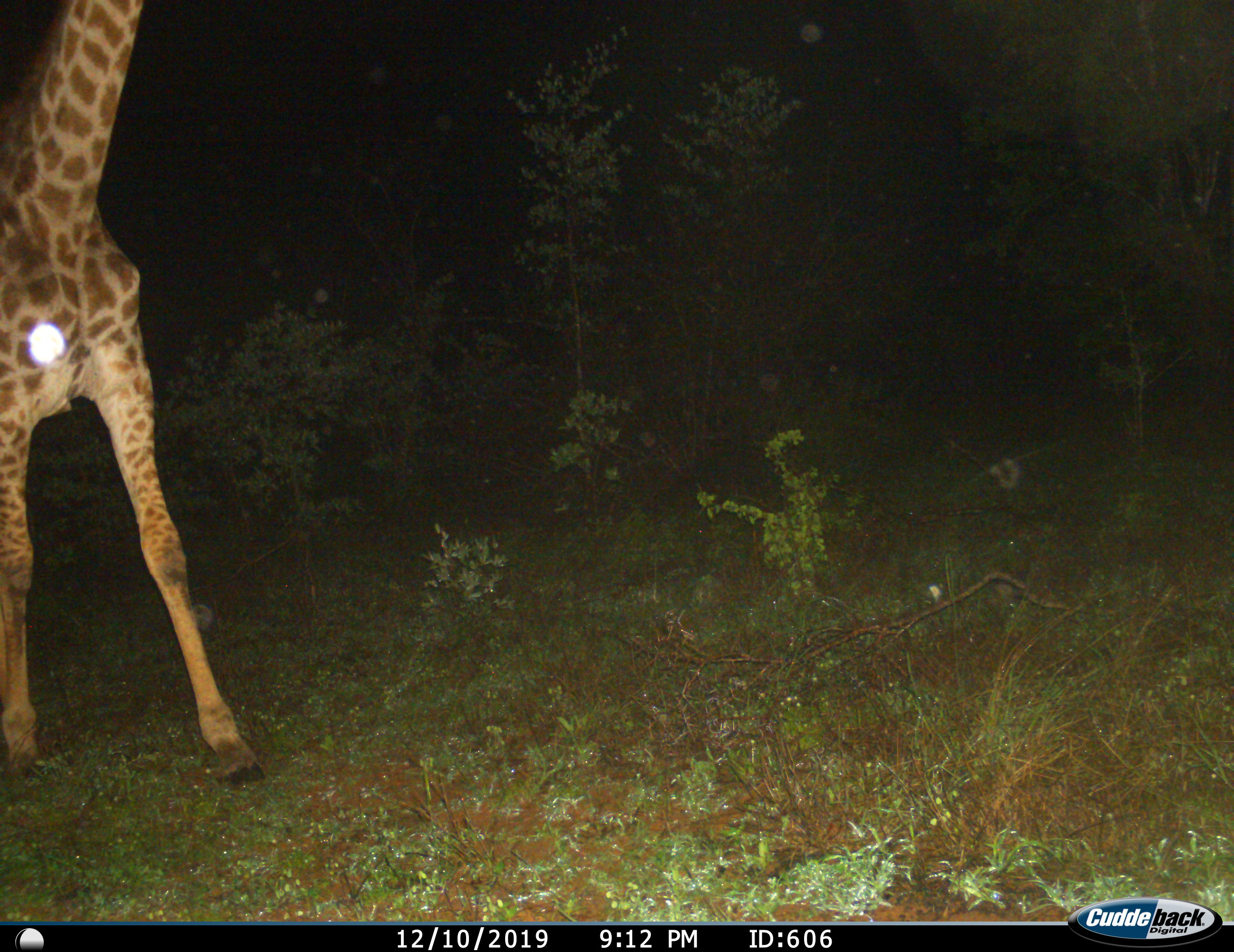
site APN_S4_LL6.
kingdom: Animalia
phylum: Chordata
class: Mammalia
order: Artiodactyla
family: Giraffidae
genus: Giraffa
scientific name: Giraffa camelopardalis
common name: giraffe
Giraffe (Giraffa camelopardalis), count 1. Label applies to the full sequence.